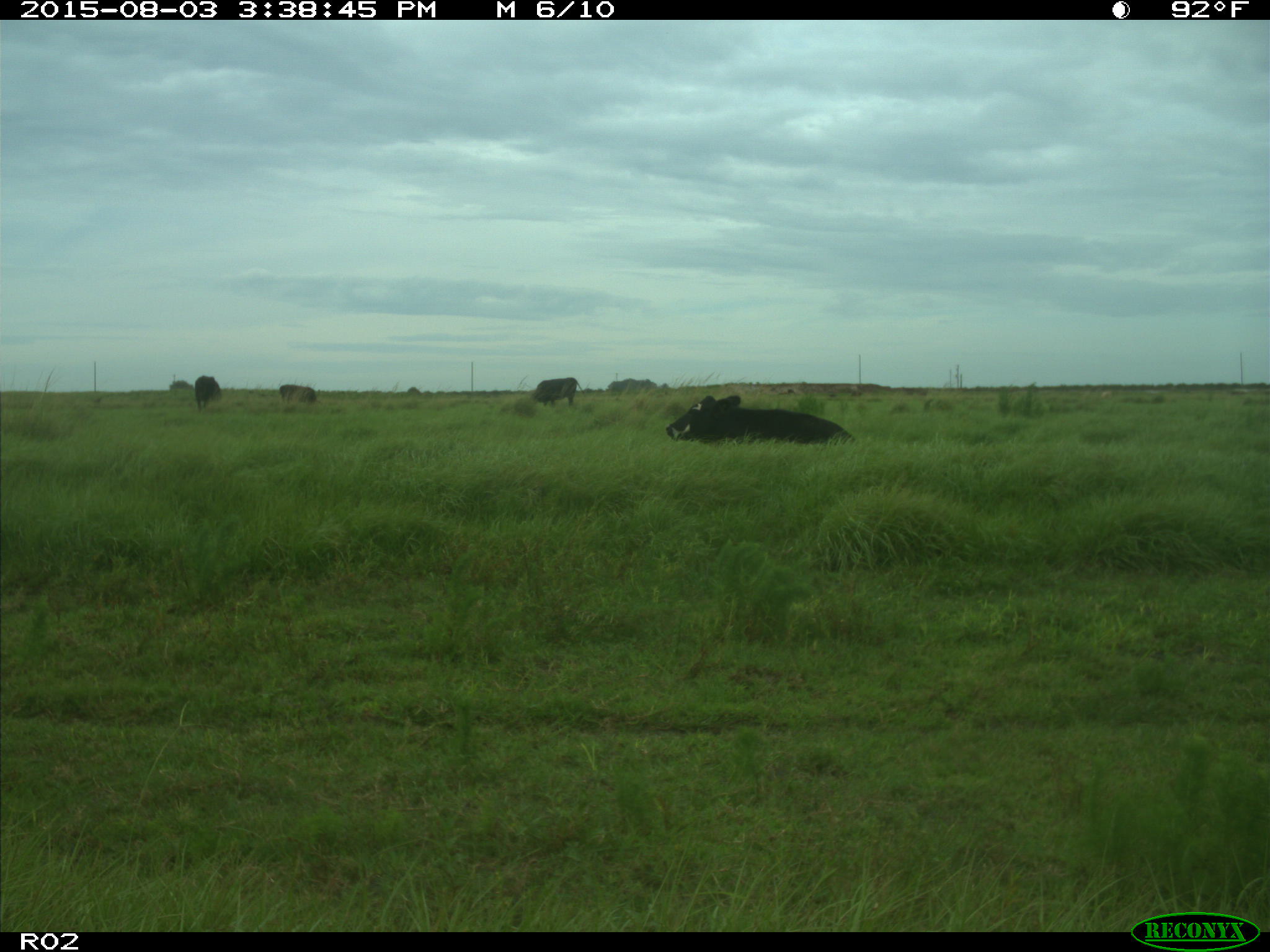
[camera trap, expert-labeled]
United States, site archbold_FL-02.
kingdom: Animalia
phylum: Chordata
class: Mammalia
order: Artiodactyla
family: Bovidae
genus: Bos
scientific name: Bos taurus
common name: domestic cow